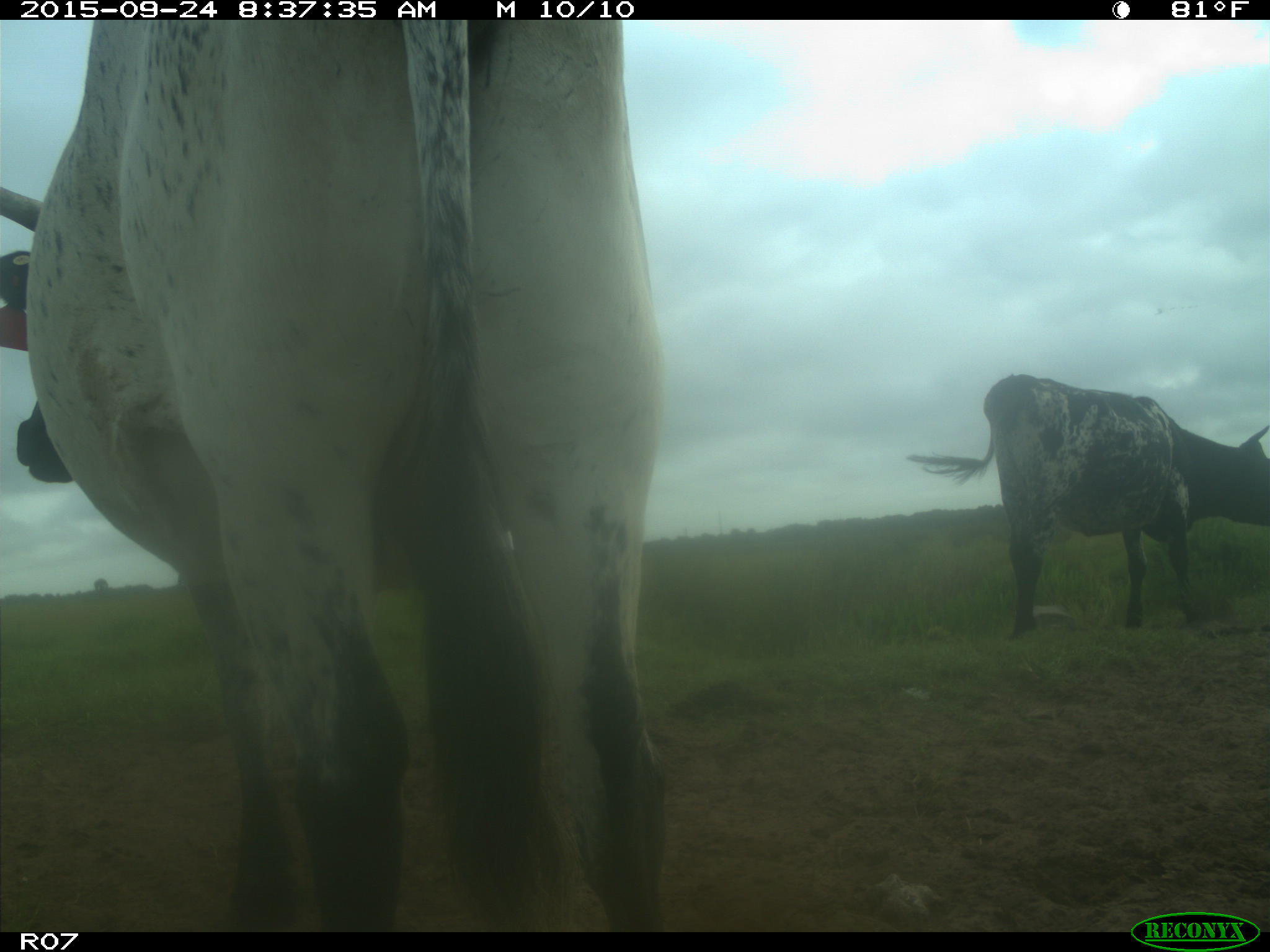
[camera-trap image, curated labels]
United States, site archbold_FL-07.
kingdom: Animalia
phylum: Chordata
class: Mammalia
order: Artiodactyla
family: Bovidae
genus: Bos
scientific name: Bos taurus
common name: domestic cow